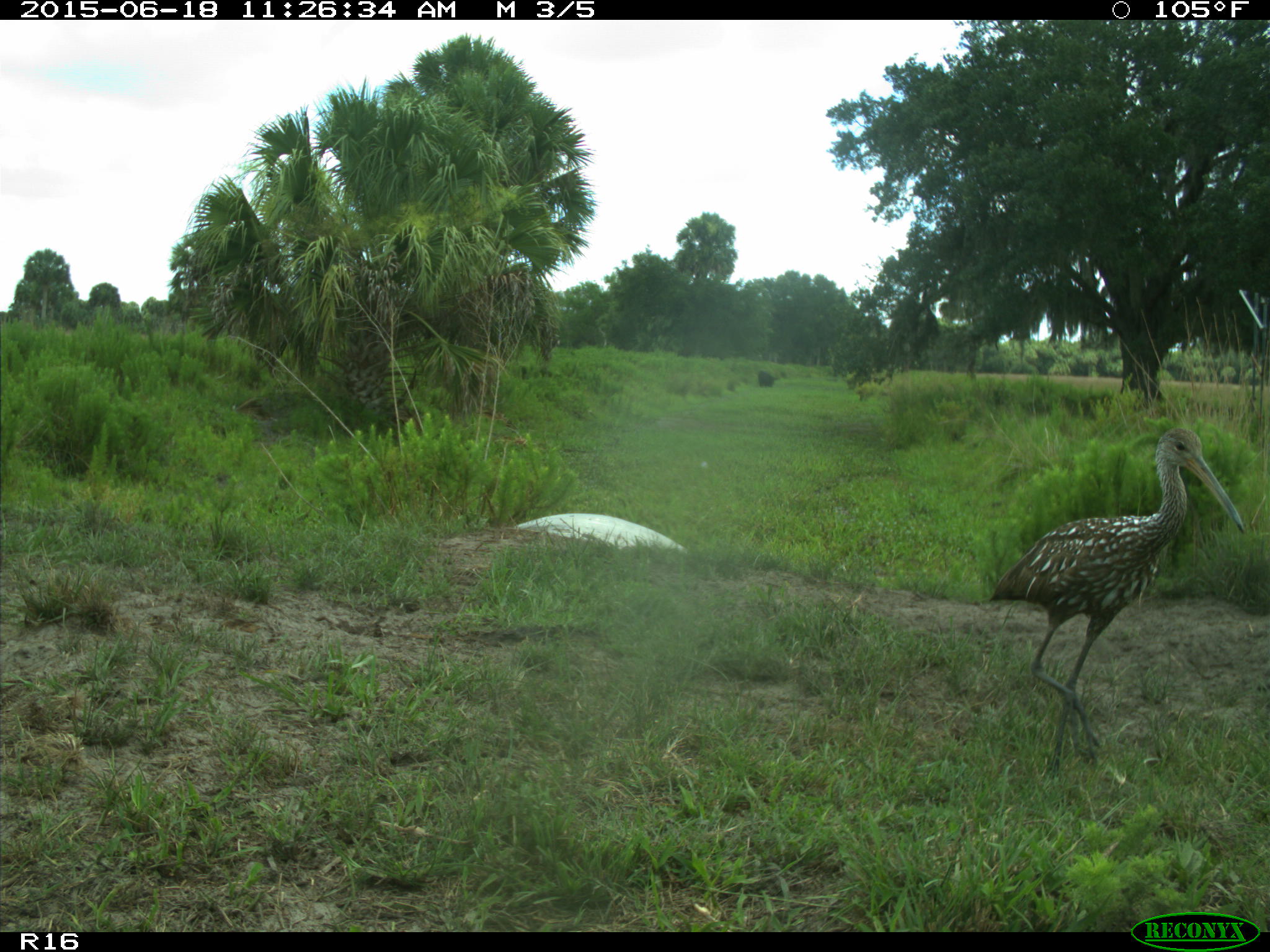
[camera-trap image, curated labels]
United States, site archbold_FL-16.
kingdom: Animalia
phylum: Chordata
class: Aves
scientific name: Aves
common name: birds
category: unidentified bird